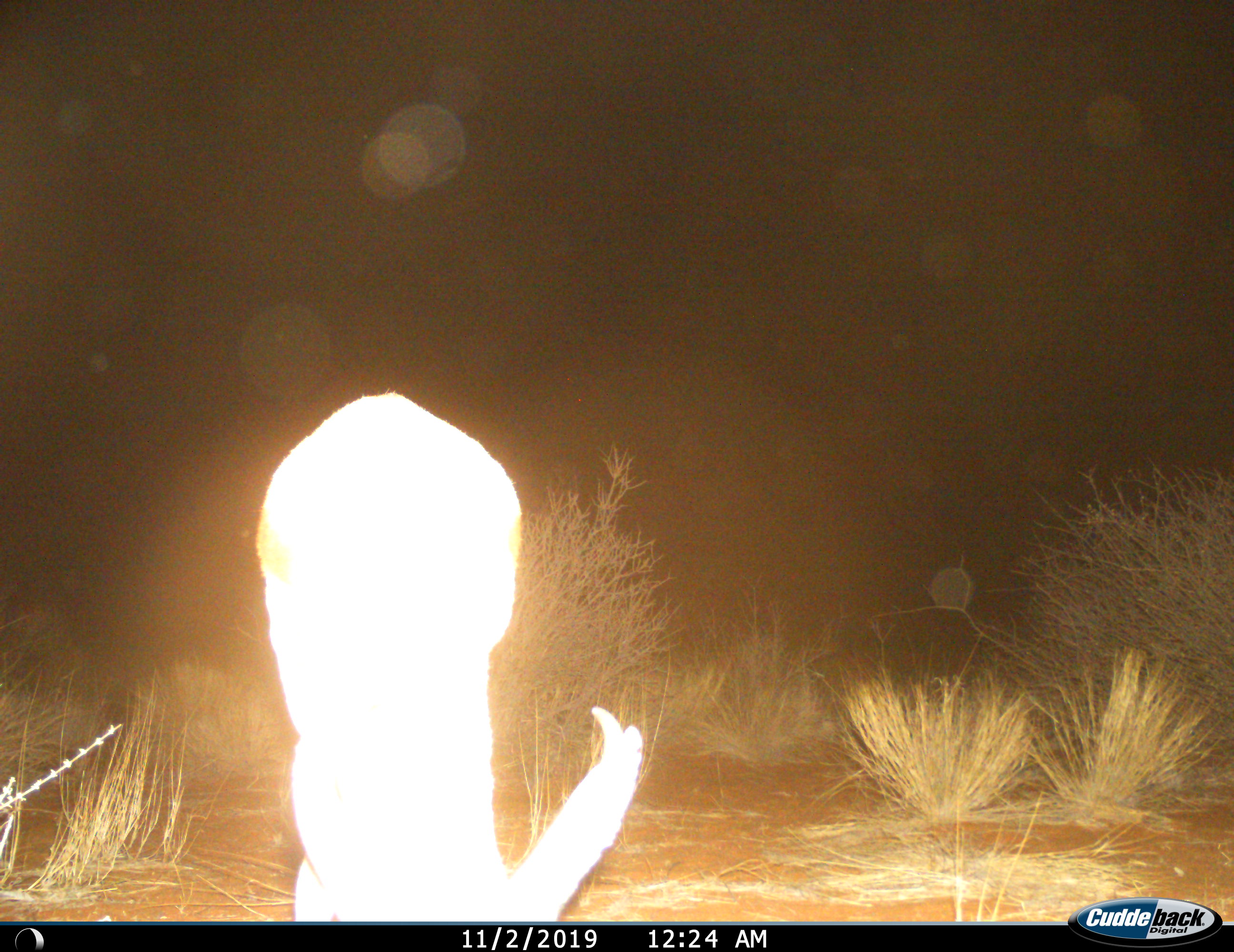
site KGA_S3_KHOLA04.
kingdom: Animalia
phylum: Chordata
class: Mammalia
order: Artiodactyla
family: Bovidae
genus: Antidorcas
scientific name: Antidorcas marsupialis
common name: springbok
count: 1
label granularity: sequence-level